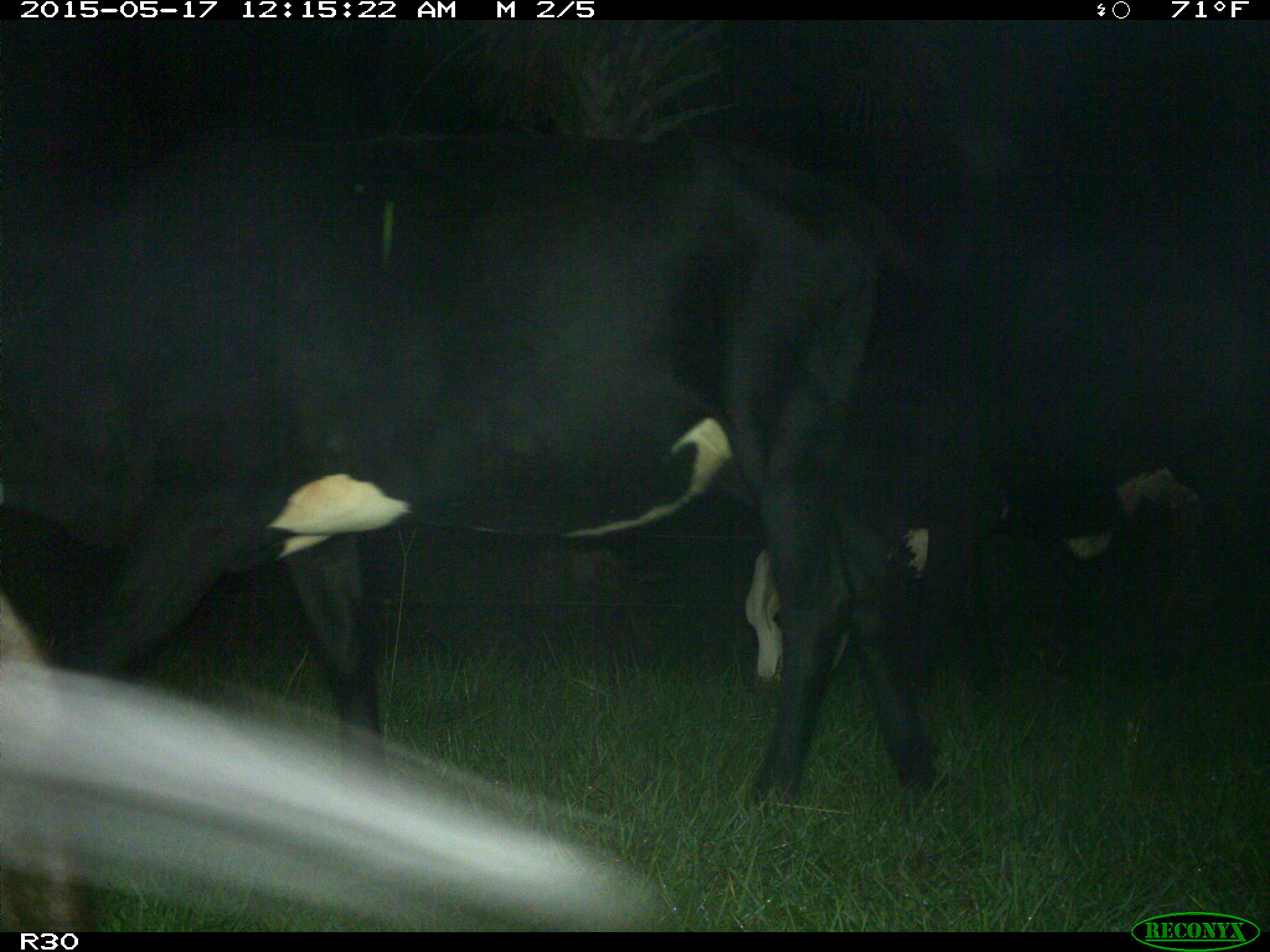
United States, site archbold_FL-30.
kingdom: Animalia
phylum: Chordata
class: Mammalia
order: Artiodactyla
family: Bovidae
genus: Bos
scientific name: Bos taurus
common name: domestic cow